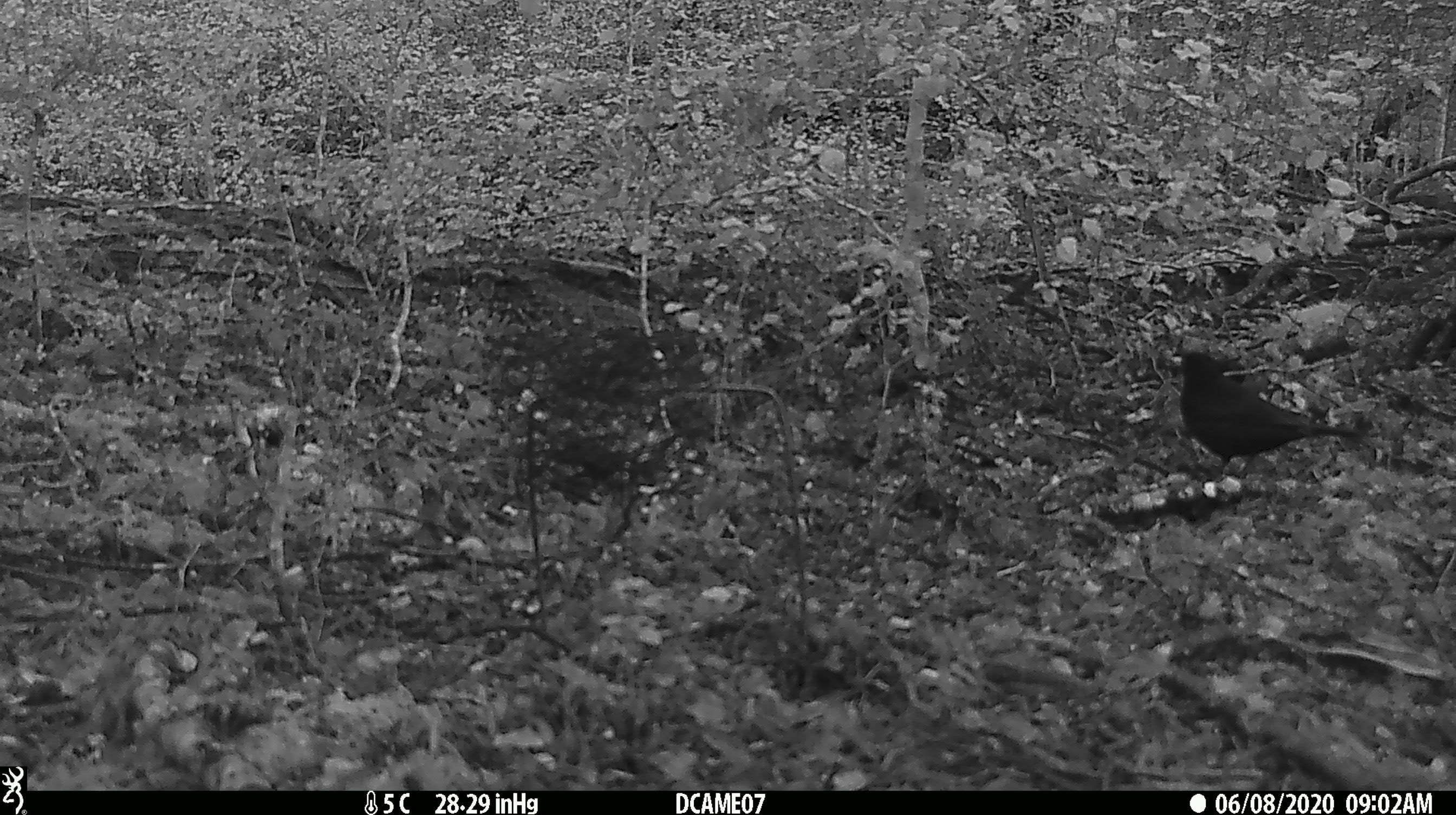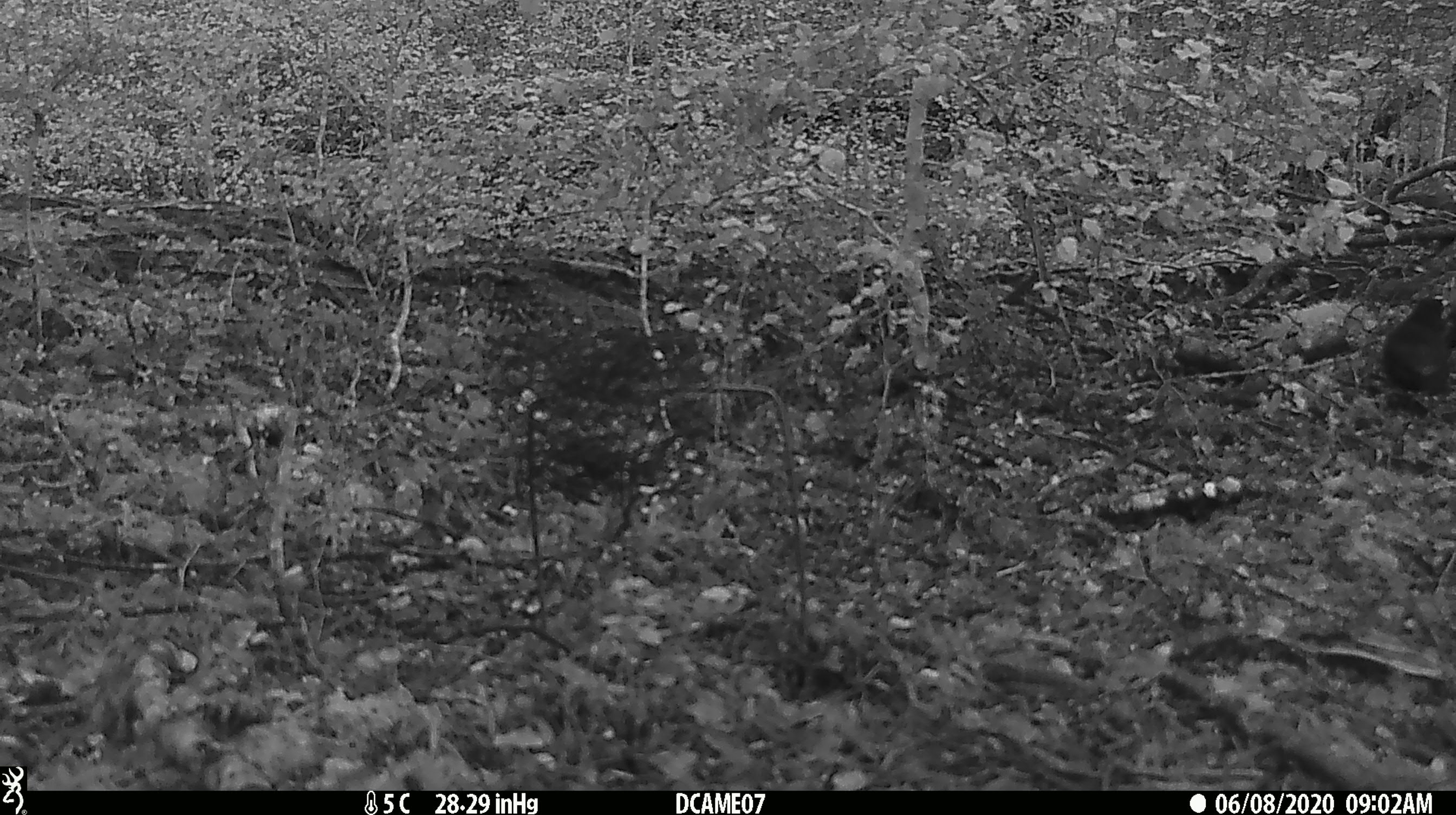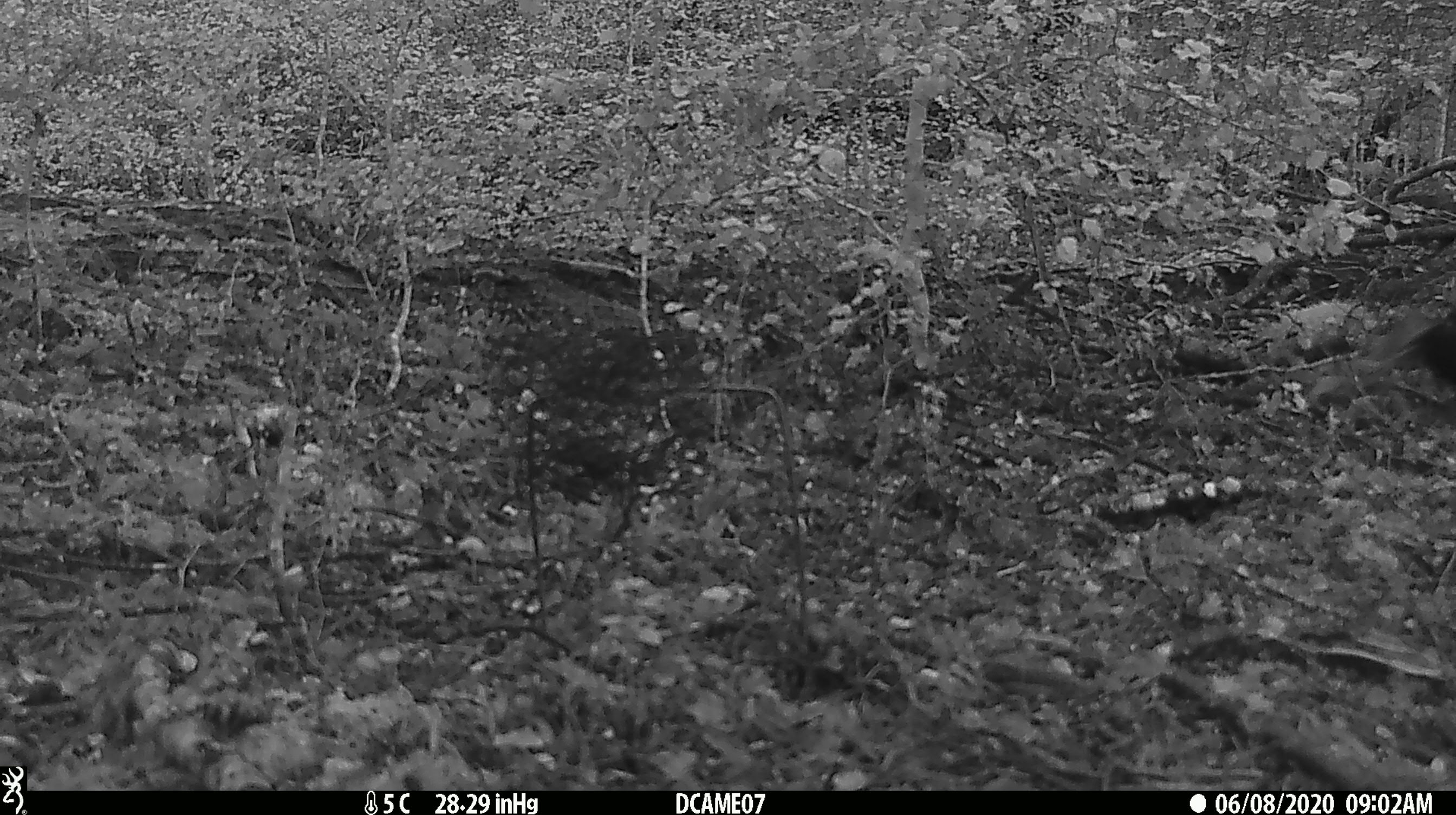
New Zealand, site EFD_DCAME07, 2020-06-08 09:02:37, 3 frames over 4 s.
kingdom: Animalia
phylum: Chordata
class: Aves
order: Passeriformes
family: Turdidae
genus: Turdus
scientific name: Turdus merula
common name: eurasian blackbird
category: blackbird